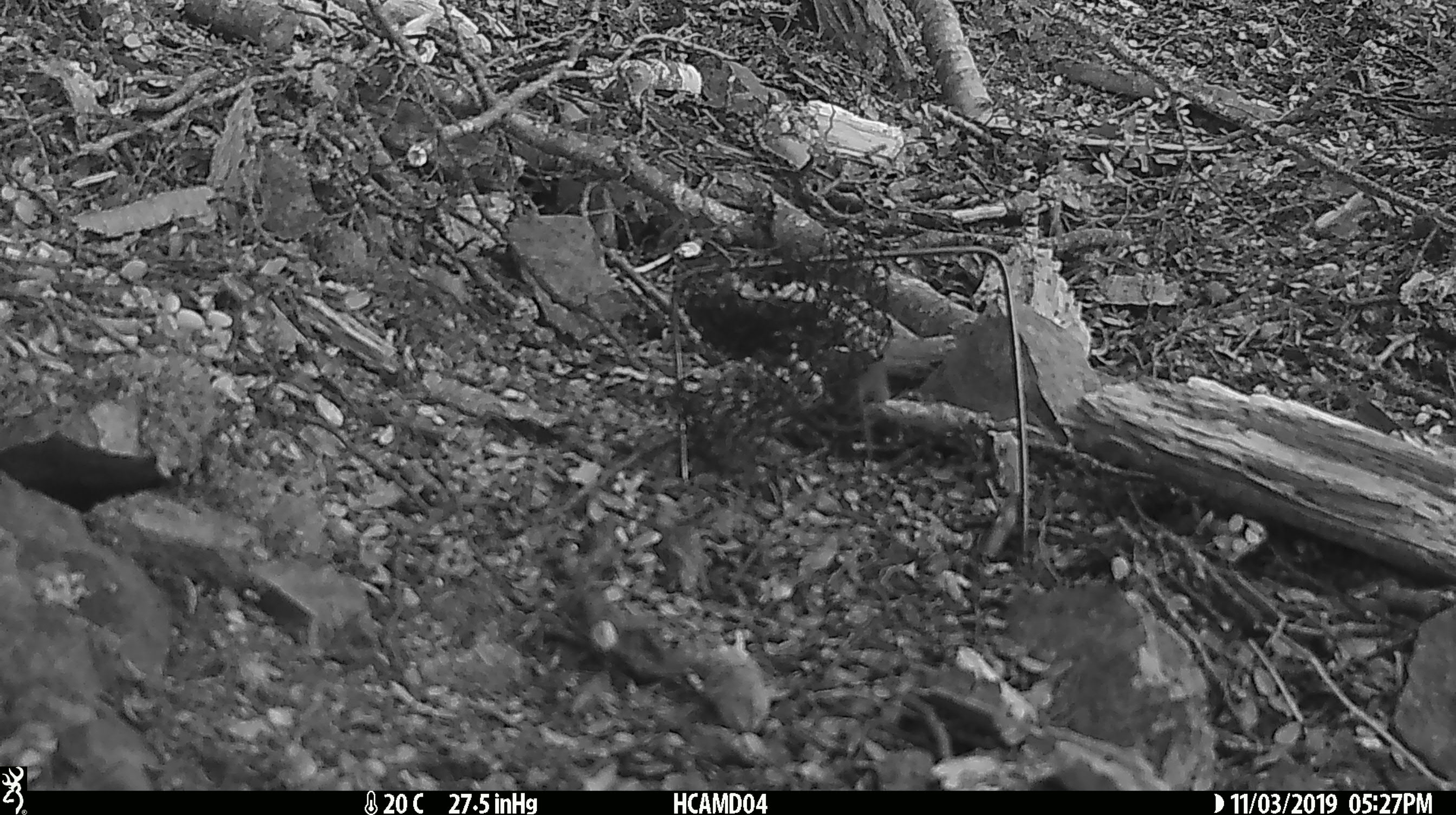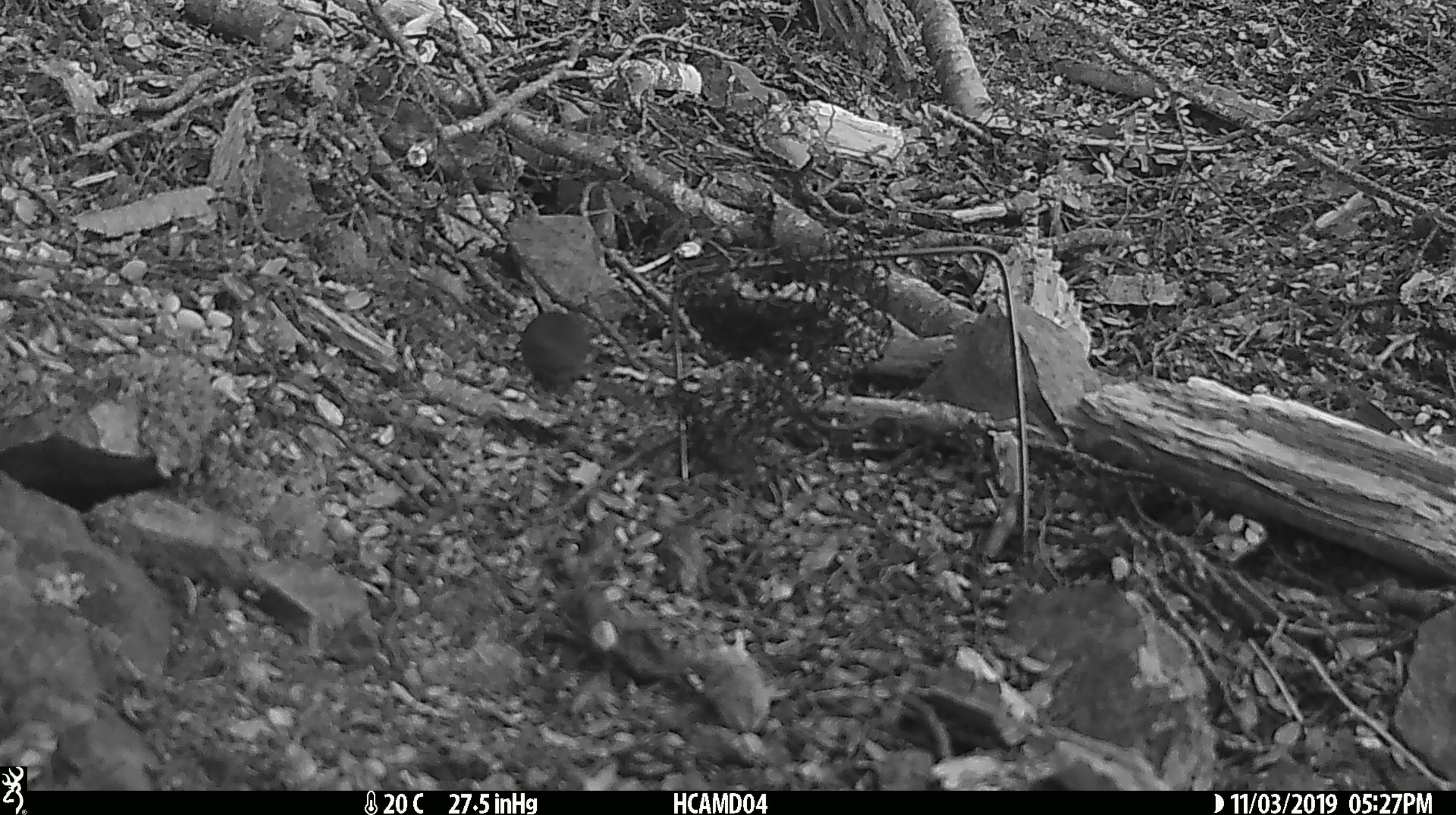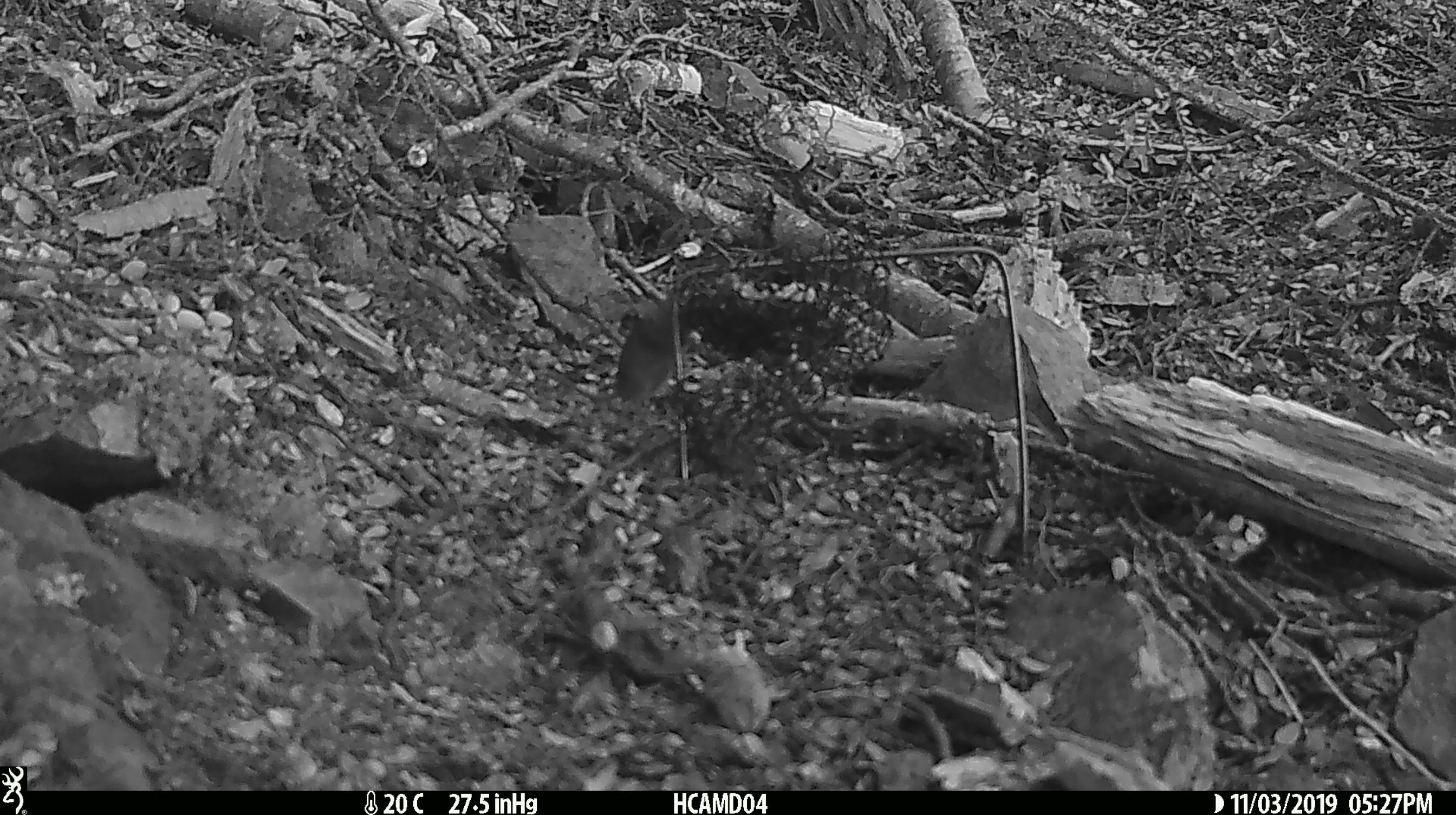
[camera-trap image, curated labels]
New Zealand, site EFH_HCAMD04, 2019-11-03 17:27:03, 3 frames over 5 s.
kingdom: Animalia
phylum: Chordata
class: Mammalia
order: Rodentia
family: Muridae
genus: Mus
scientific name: Mus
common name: mouse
Mouse (Mus).